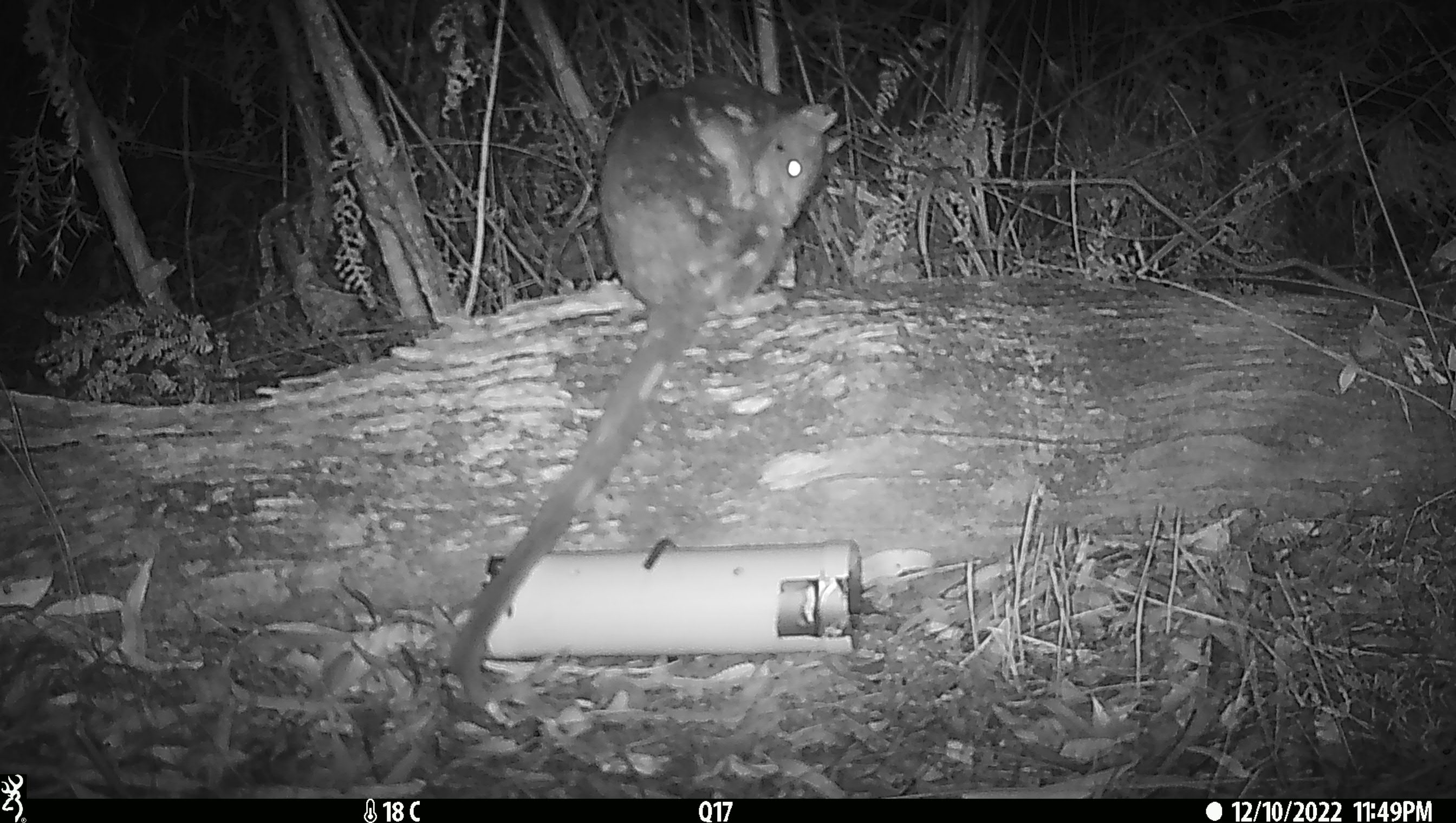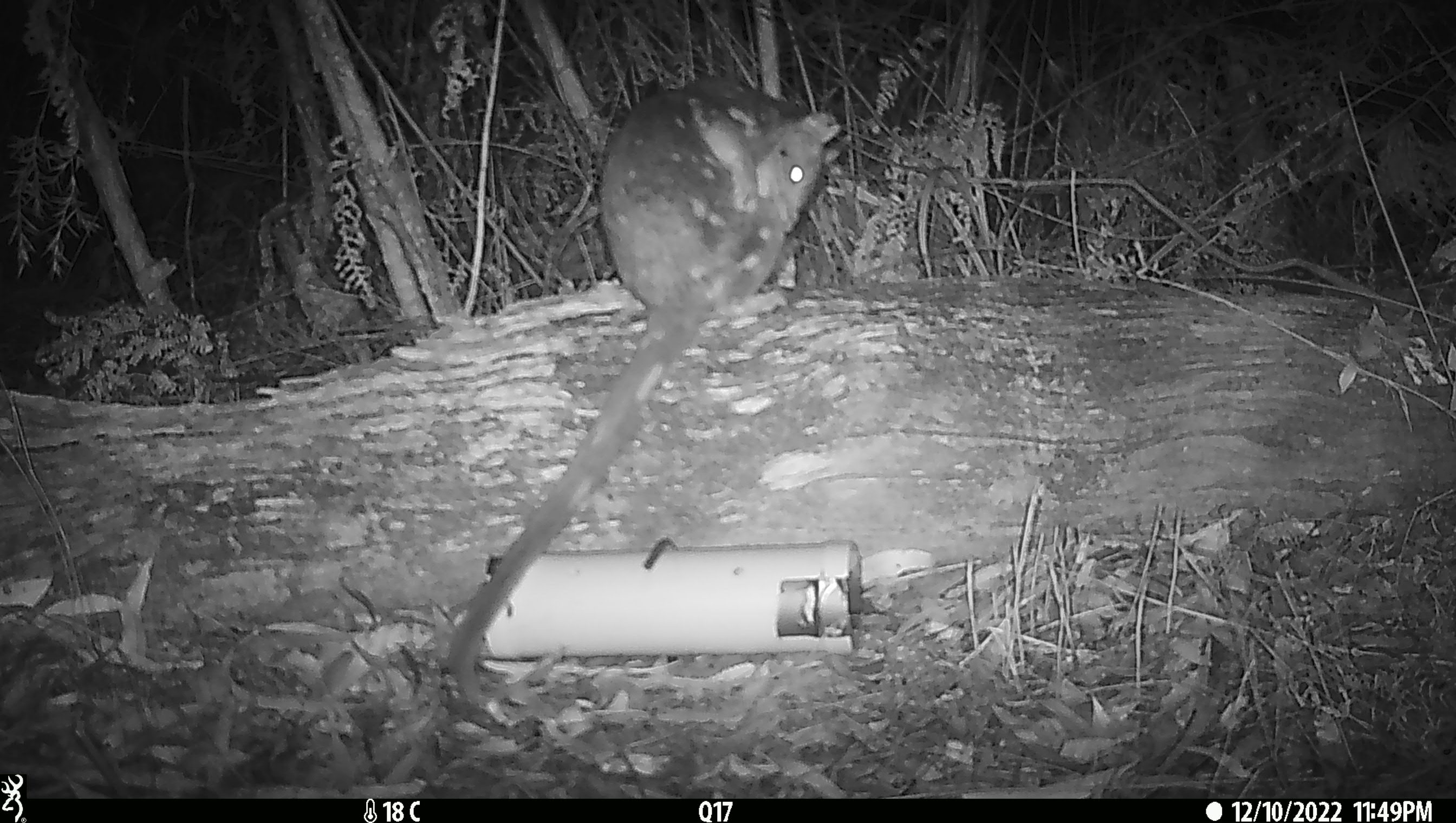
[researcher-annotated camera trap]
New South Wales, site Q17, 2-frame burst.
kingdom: Animalia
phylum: Chordata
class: Mammalia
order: Dasyuromorphia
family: Dasyuridae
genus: Dasyurus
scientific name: Dasyurus maculatus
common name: spotted-tailed quoll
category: quoll